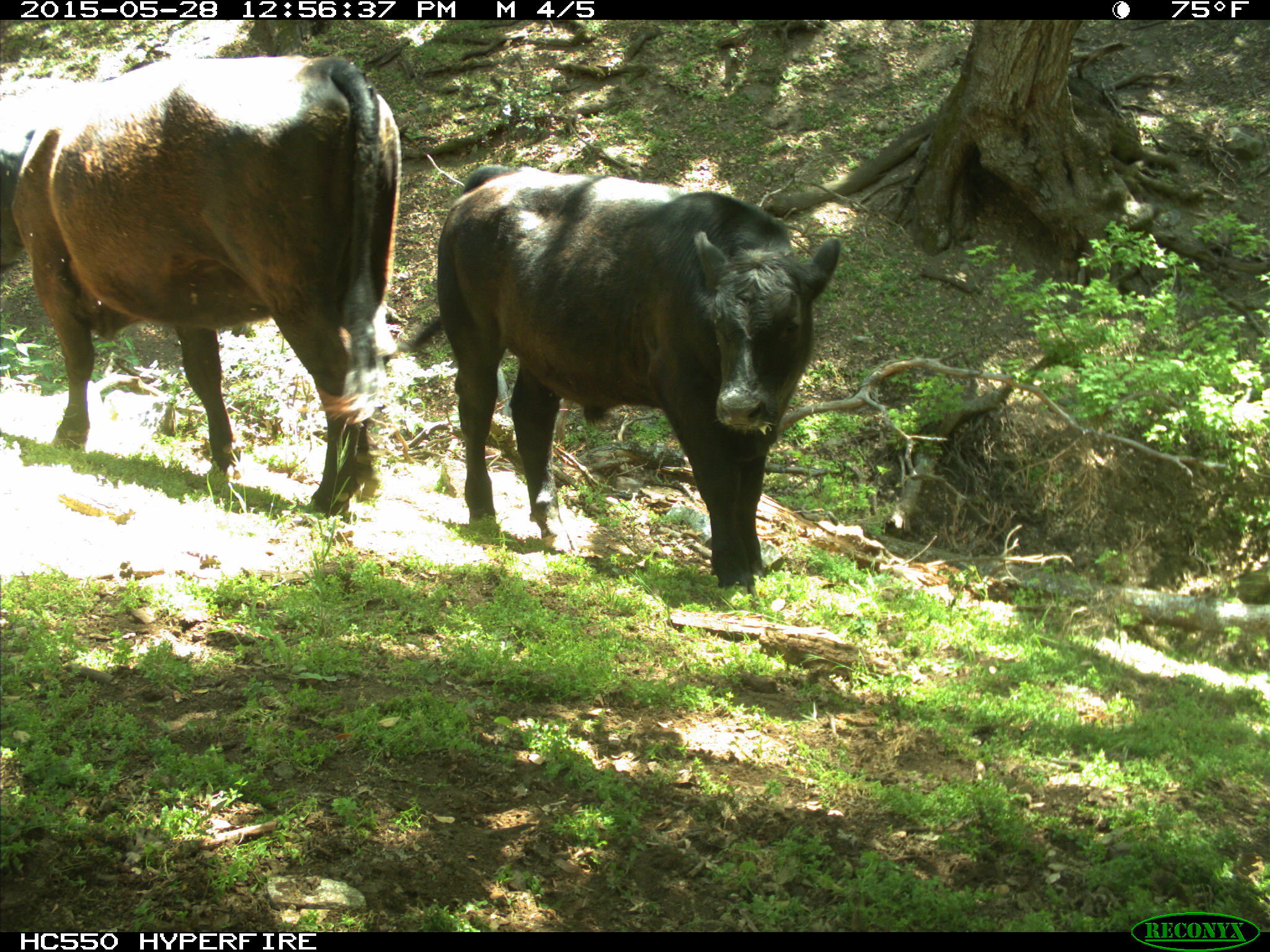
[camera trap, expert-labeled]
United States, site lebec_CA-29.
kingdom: Animalia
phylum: Chordata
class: Mammalia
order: Artiodactyla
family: Bovidae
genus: Bos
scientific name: Bos taurus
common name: domestic cow